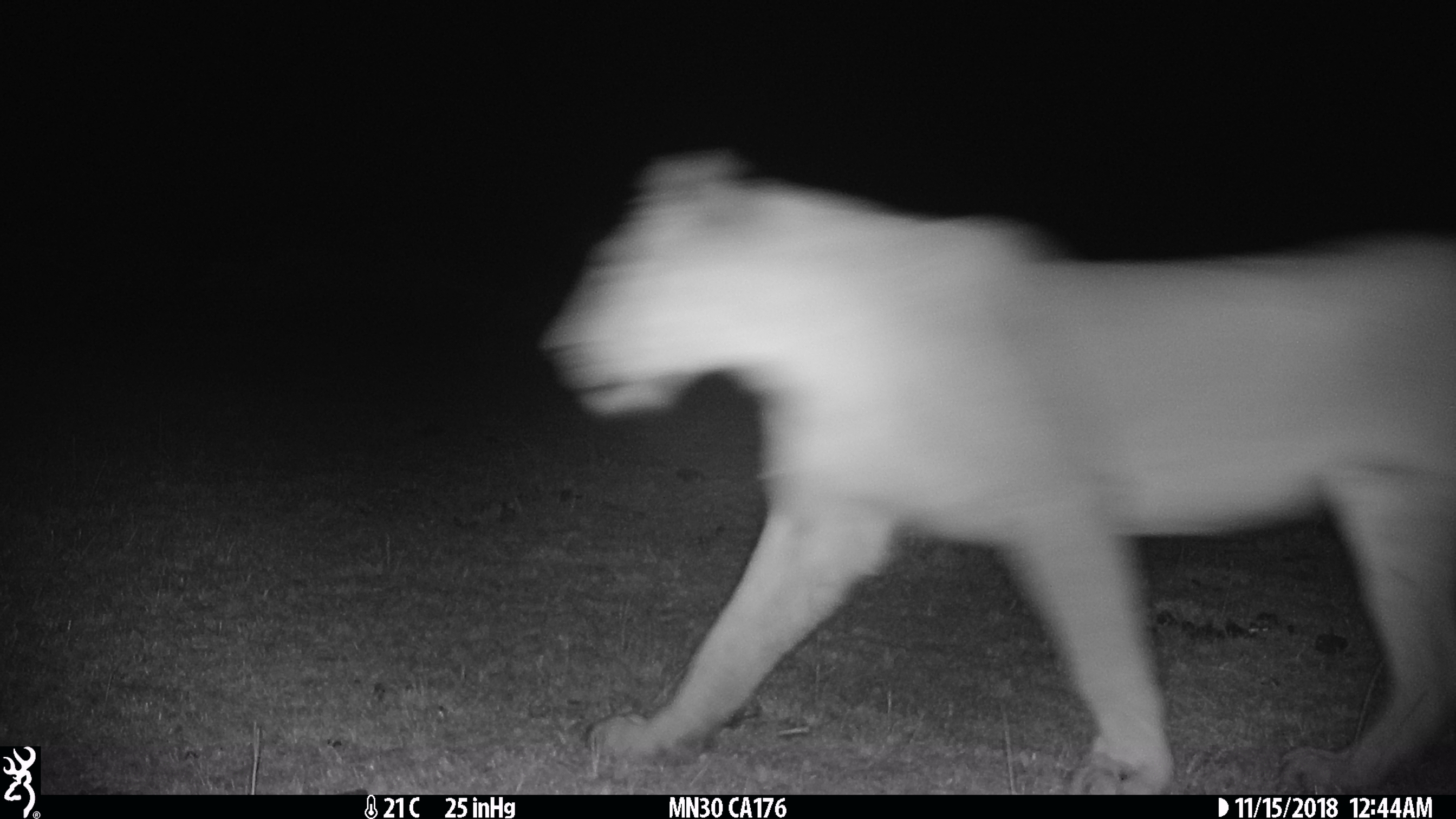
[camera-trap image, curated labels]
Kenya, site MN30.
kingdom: Animalia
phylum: Chordata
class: Mammalia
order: Carnivora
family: Felidae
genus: Panthera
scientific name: Panthera leo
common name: lion